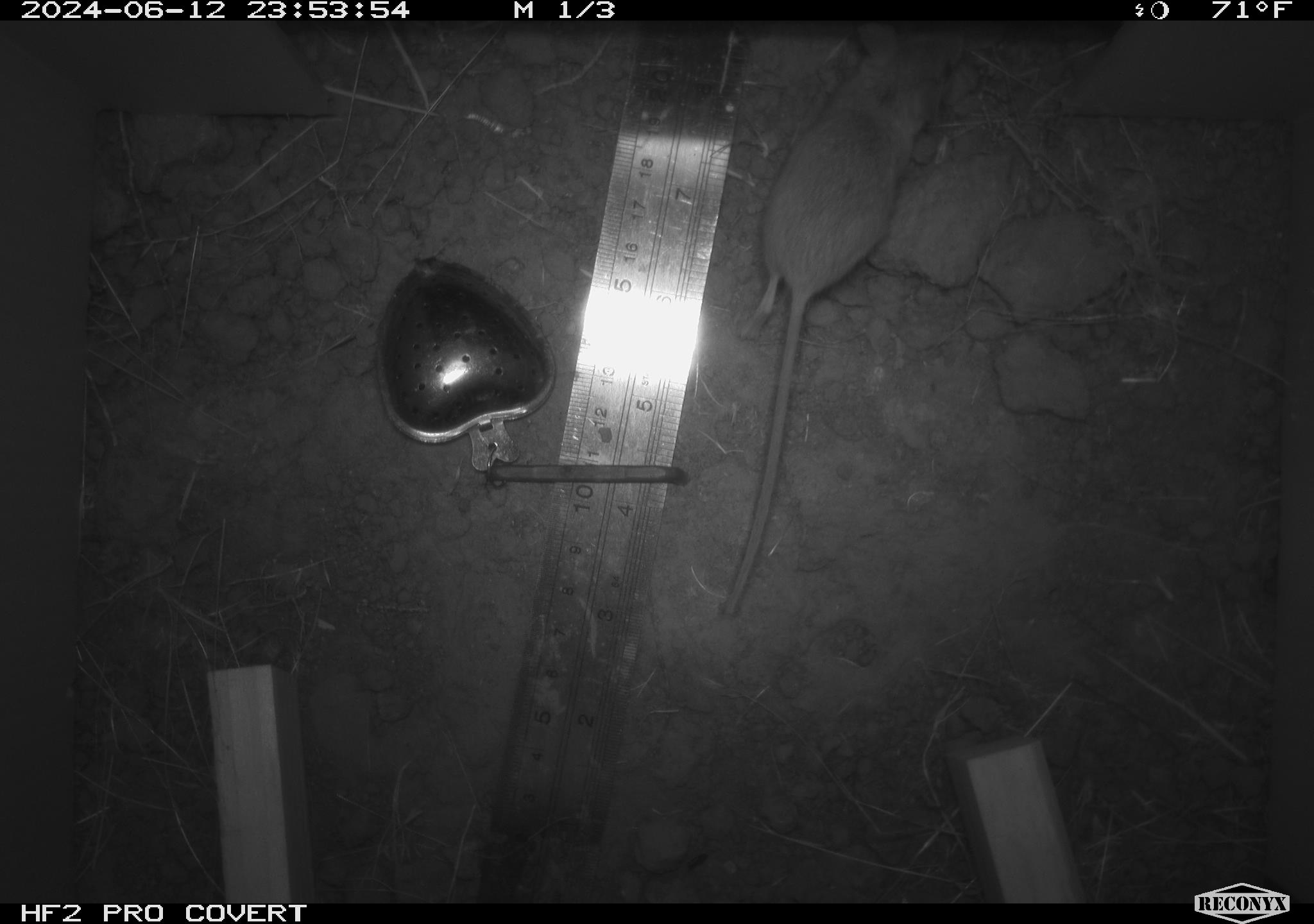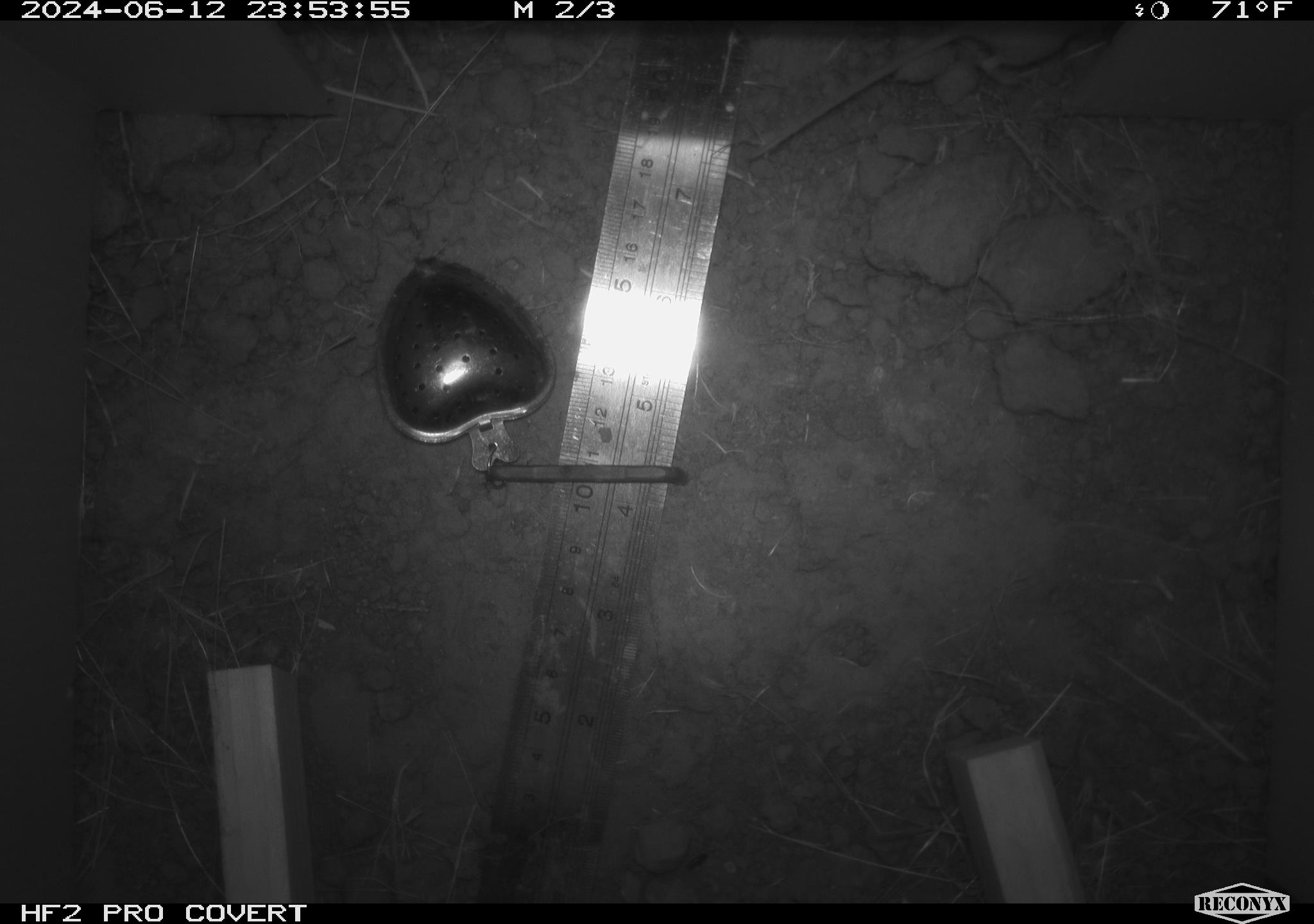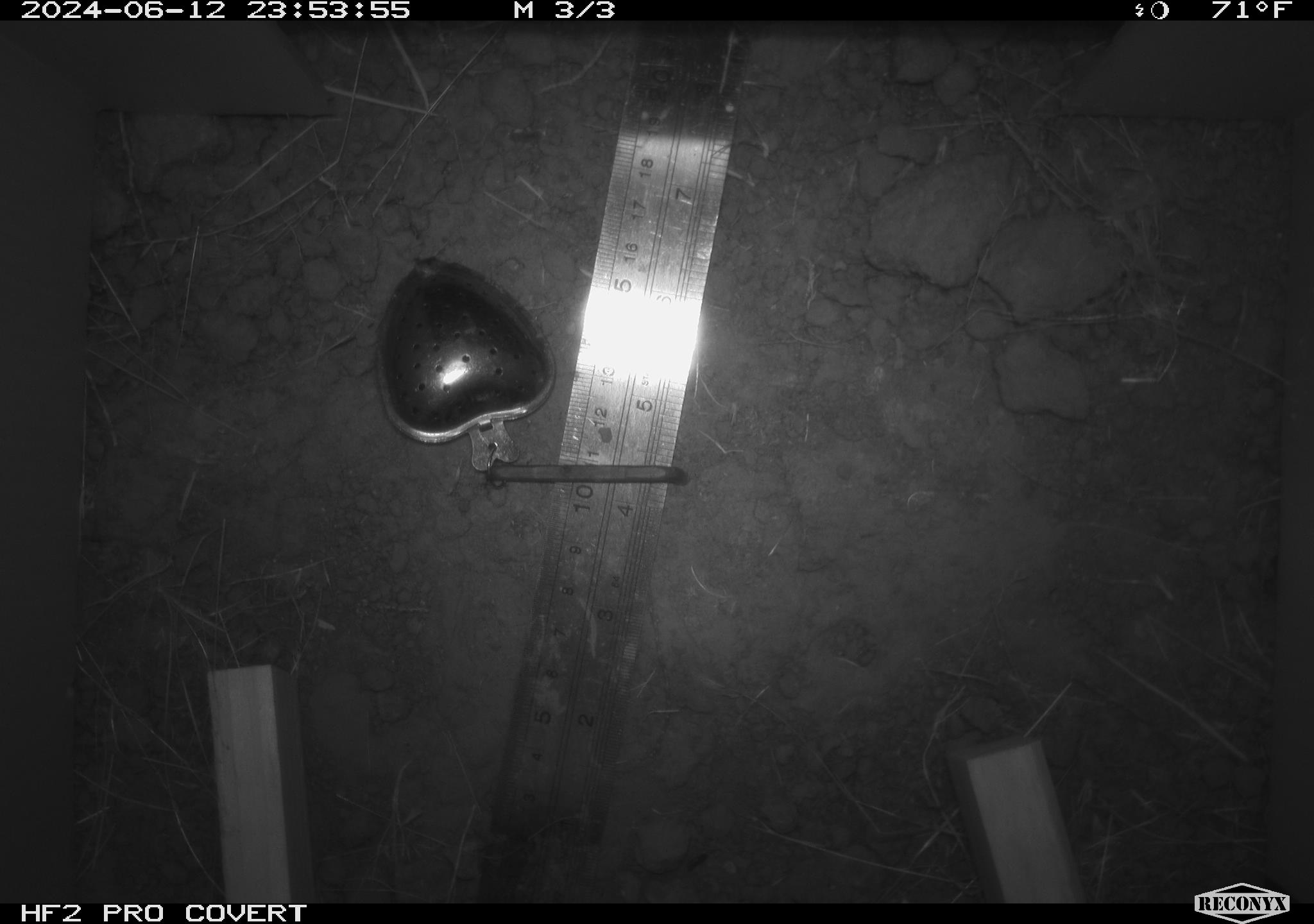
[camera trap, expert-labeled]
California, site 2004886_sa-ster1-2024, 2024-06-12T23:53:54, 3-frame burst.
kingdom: Animalia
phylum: Chordata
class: Mammalia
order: Rodentia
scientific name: Rodentia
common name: mouse species